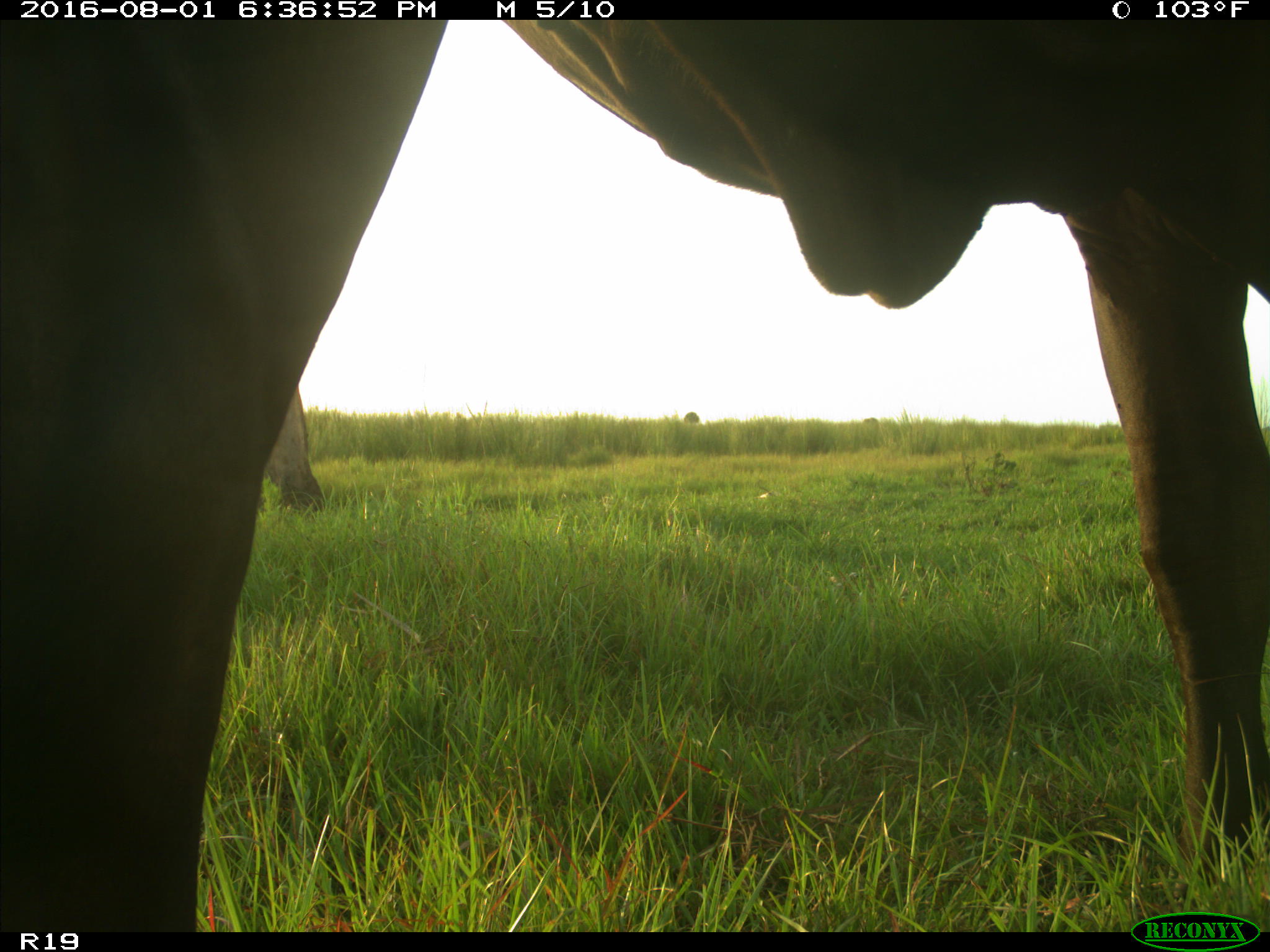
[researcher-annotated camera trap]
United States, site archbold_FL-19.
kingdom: Animalia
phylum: Chordata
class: Mammalia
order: Artiodactyla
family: Bovidae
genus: Bos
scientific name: Bos taurus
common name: domestic cow